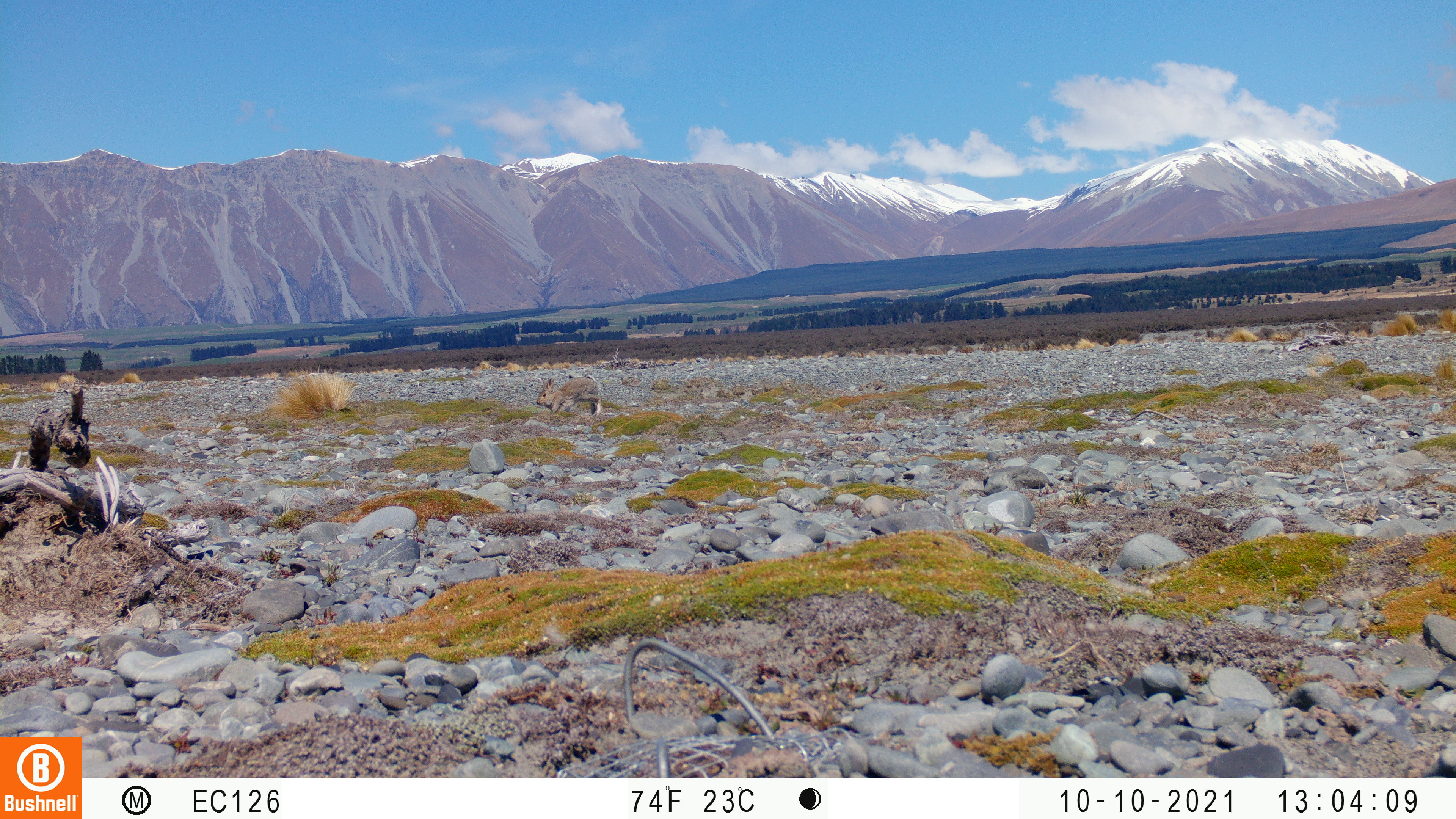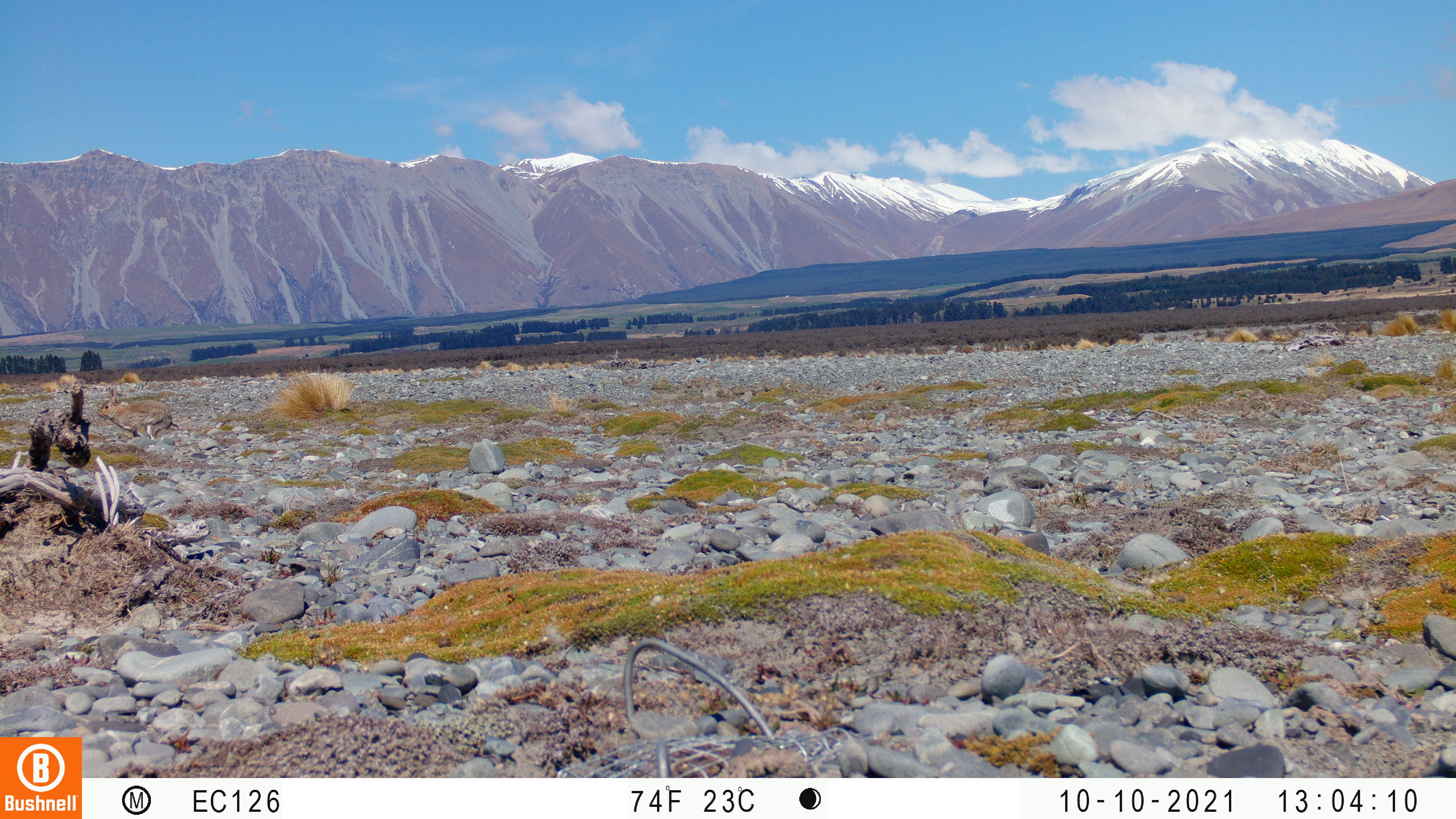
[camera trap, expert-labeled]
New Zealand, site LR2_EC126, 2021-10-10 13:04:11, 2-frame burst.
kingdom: Animalia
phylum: Chordata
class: Mammalia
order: Lagomorpha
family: Leporidae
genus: Oryctolagus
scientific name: Oryctolagus cuniculus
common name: european rabbit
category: rabbit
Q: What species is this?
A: Rabbit (european rabbit) (Oryctolagus cuniculus).